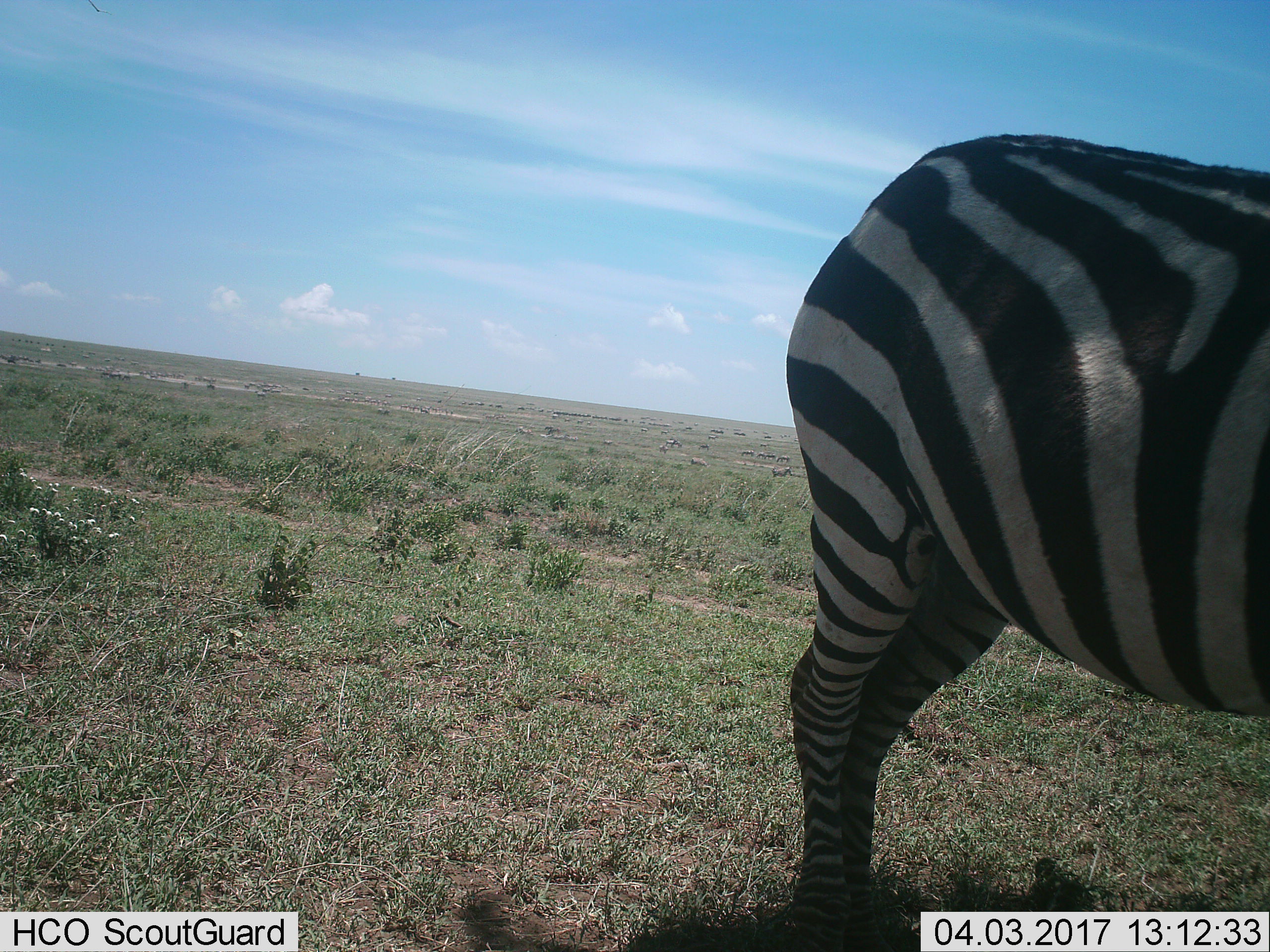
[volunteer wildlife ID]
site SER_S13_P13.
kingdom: Animalia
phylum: Chordata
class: Mammalia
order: Perissodactyla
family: Equidae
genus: Equus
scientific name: Equus quagga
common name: plains zebra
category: zebraplains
Zebraplains (plains zebra) (Equus quagga), count 1. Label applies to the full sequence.